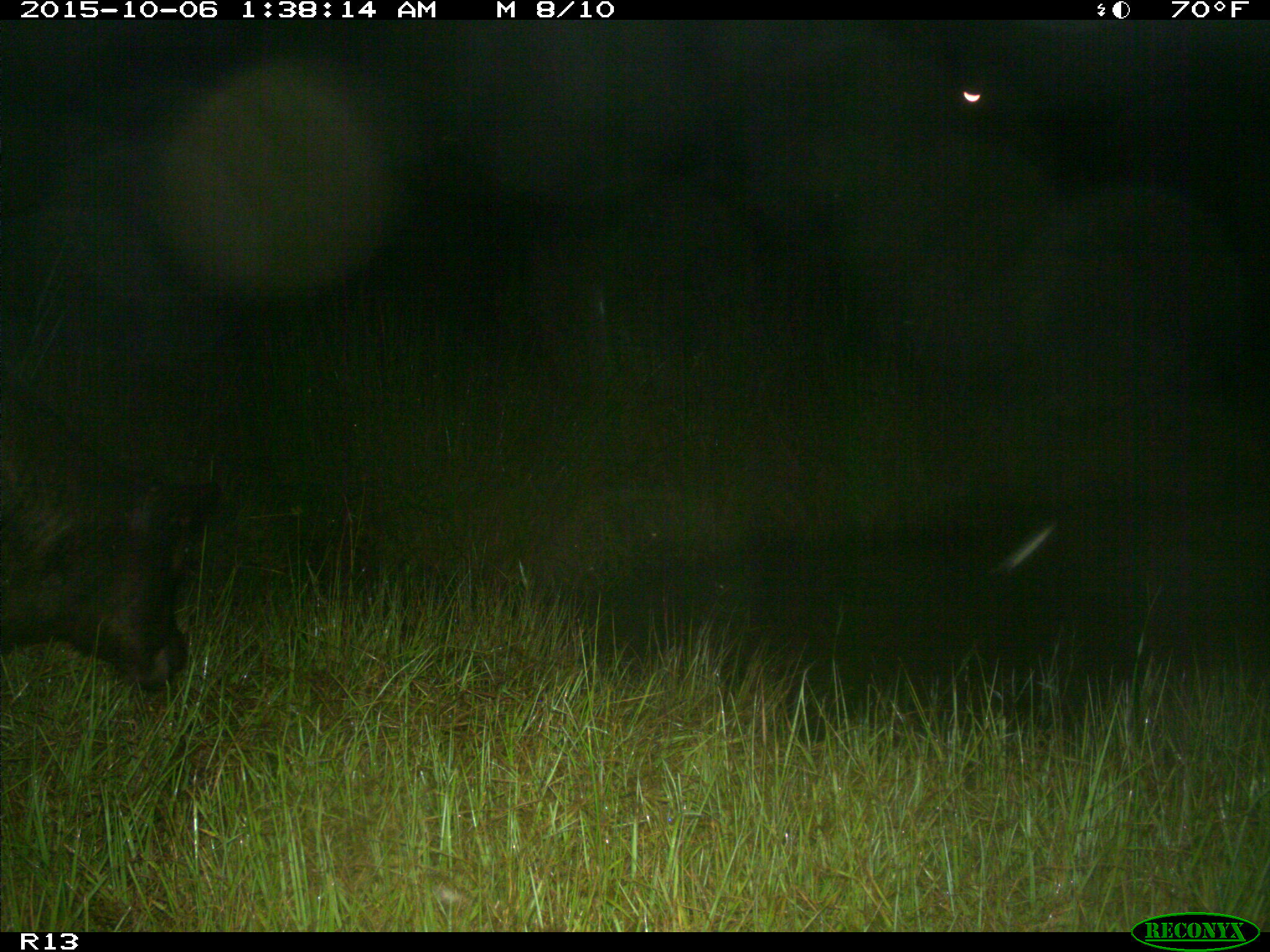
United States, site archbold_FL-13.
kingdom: Animalia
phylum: Chordata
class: Mammalia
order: Artiodactyla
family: Bovidae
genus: Bos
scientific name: Bos taurus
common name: domestic cow